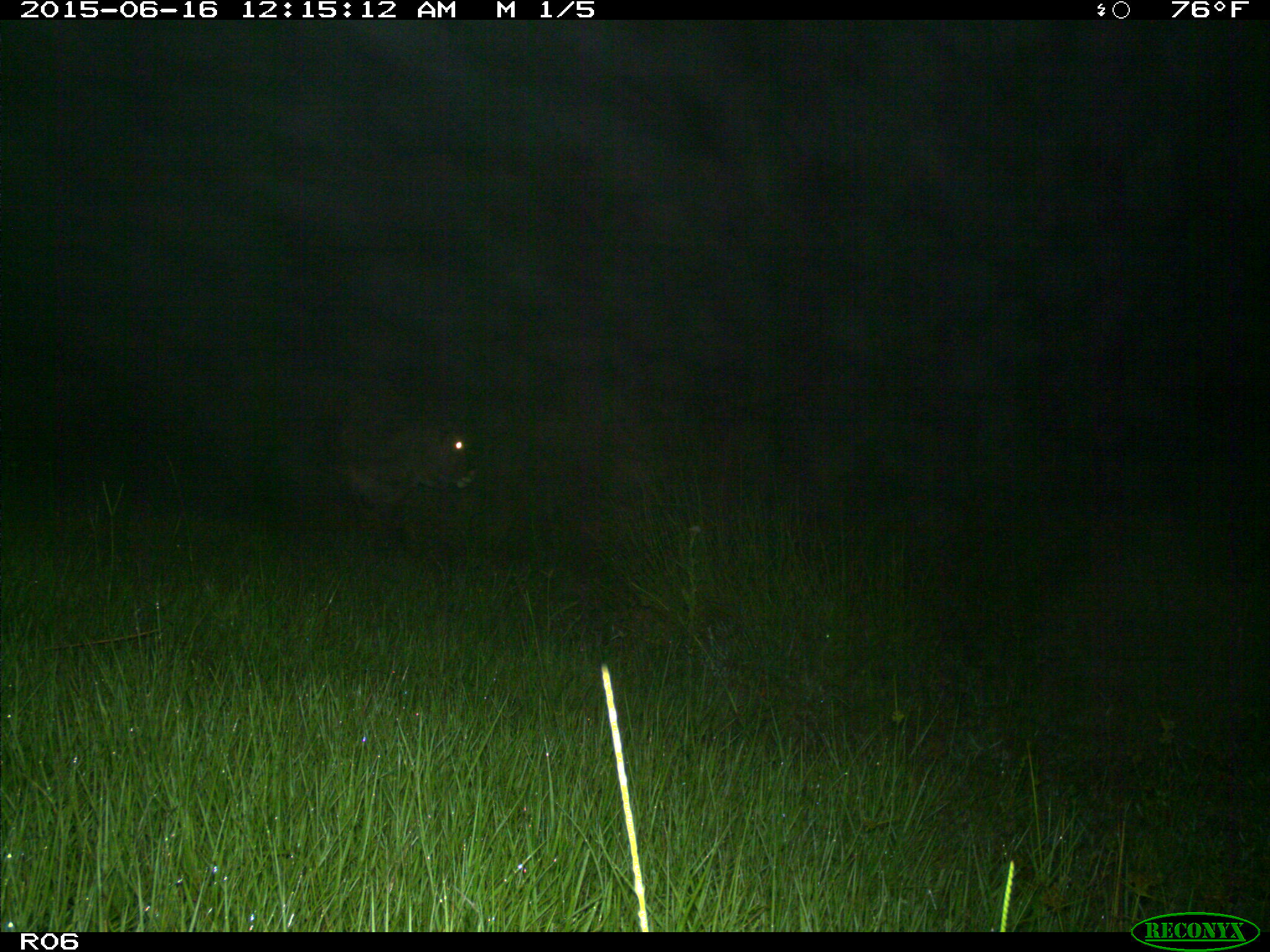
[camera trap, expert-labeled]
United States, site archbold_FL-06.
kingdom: Animalia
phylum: Chordata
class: Mammalia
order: Artiodactyla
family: Bovidae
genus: Bos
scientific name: Bos taurus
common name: domestic cow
Bos taurus (domestic cow).